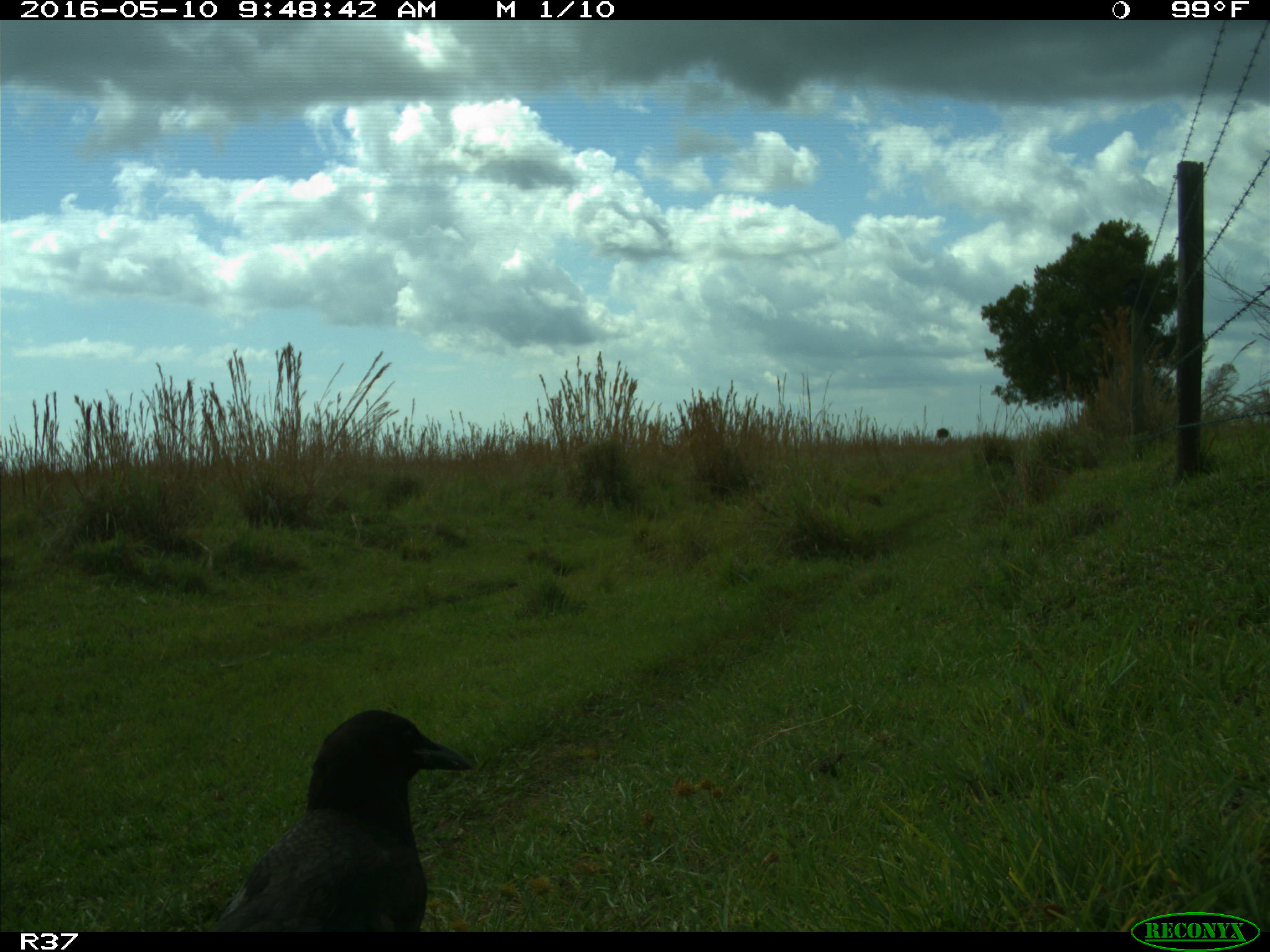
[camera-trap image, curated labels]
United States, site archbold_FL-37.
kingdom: Animalia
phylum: Chordata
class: Aves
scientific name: Aves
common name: birds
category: unidentified bird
Unidentified bird (birds) (Aves).